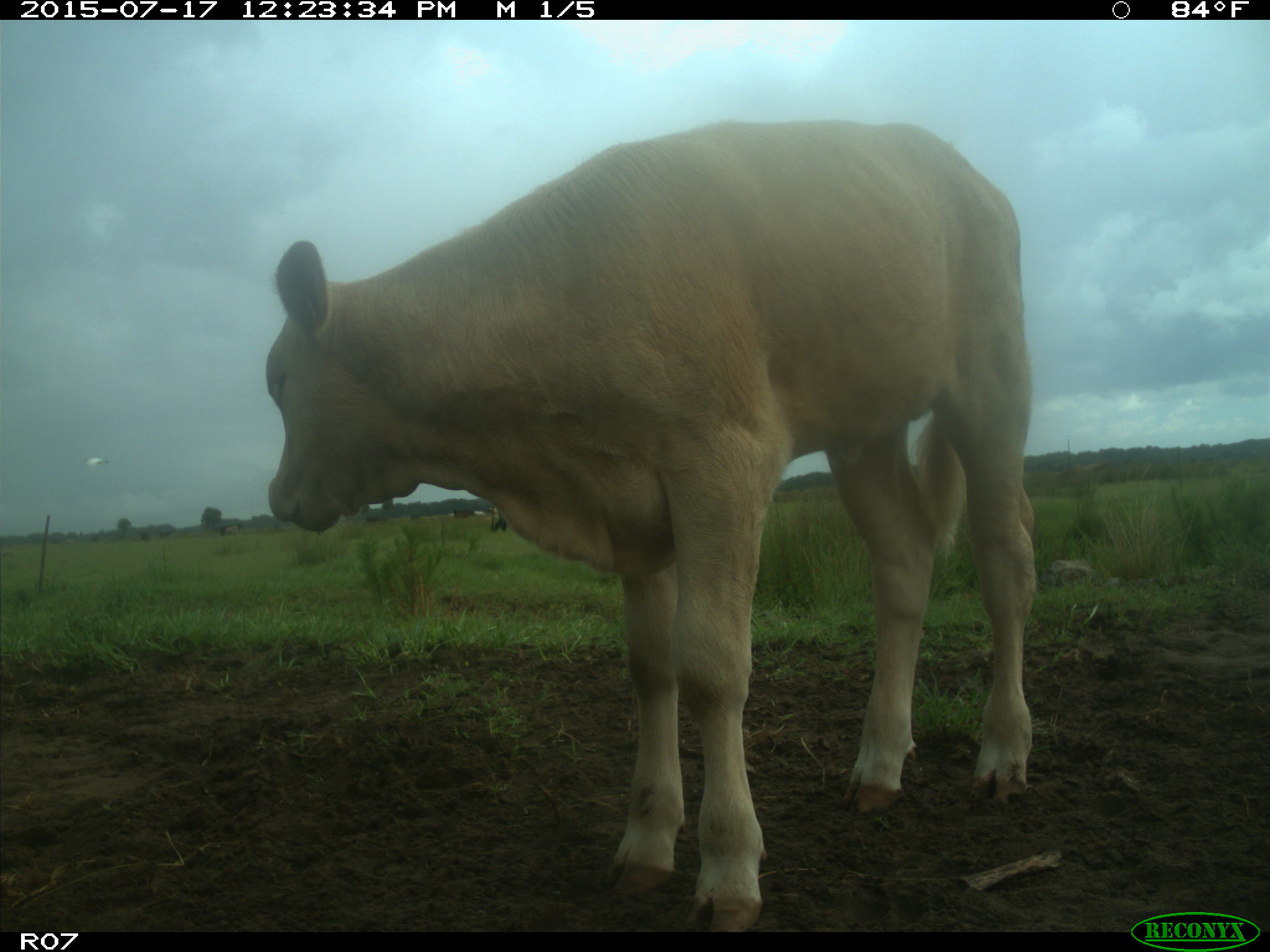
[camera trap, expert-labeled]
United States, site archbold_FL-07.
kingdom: Animalia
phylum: Chordata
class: Mammalia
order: Artiodactyla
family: Bovidae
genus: Bos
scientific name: Bos taurus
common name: domestic cow